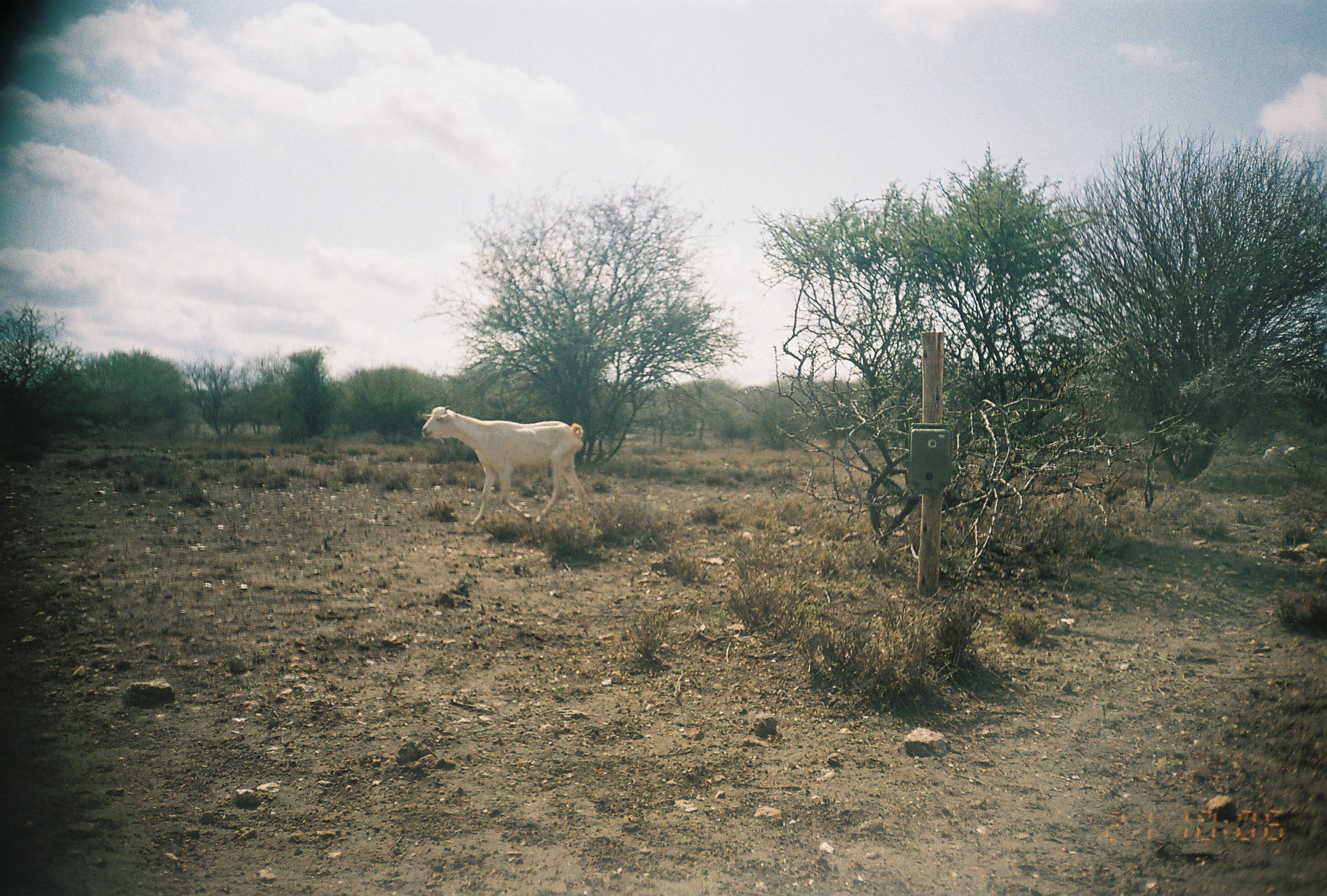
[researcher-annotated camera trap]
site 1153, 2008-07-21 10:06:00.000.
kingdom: Animalia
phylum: Chordata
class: Mammalia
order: Artiodactyla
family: Bovidae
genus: Capra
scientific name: Capra aegagrus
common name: wild goat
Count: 3.